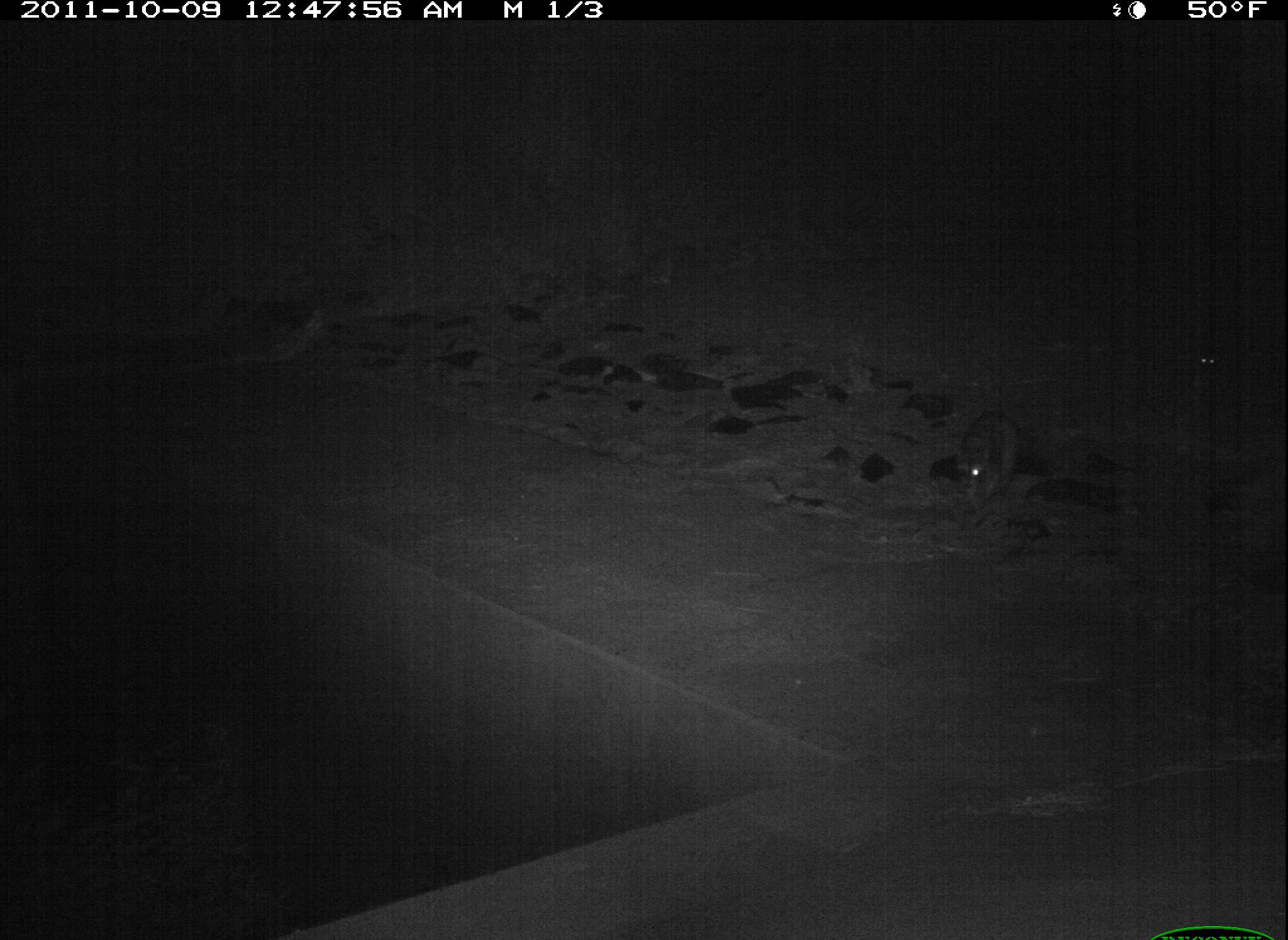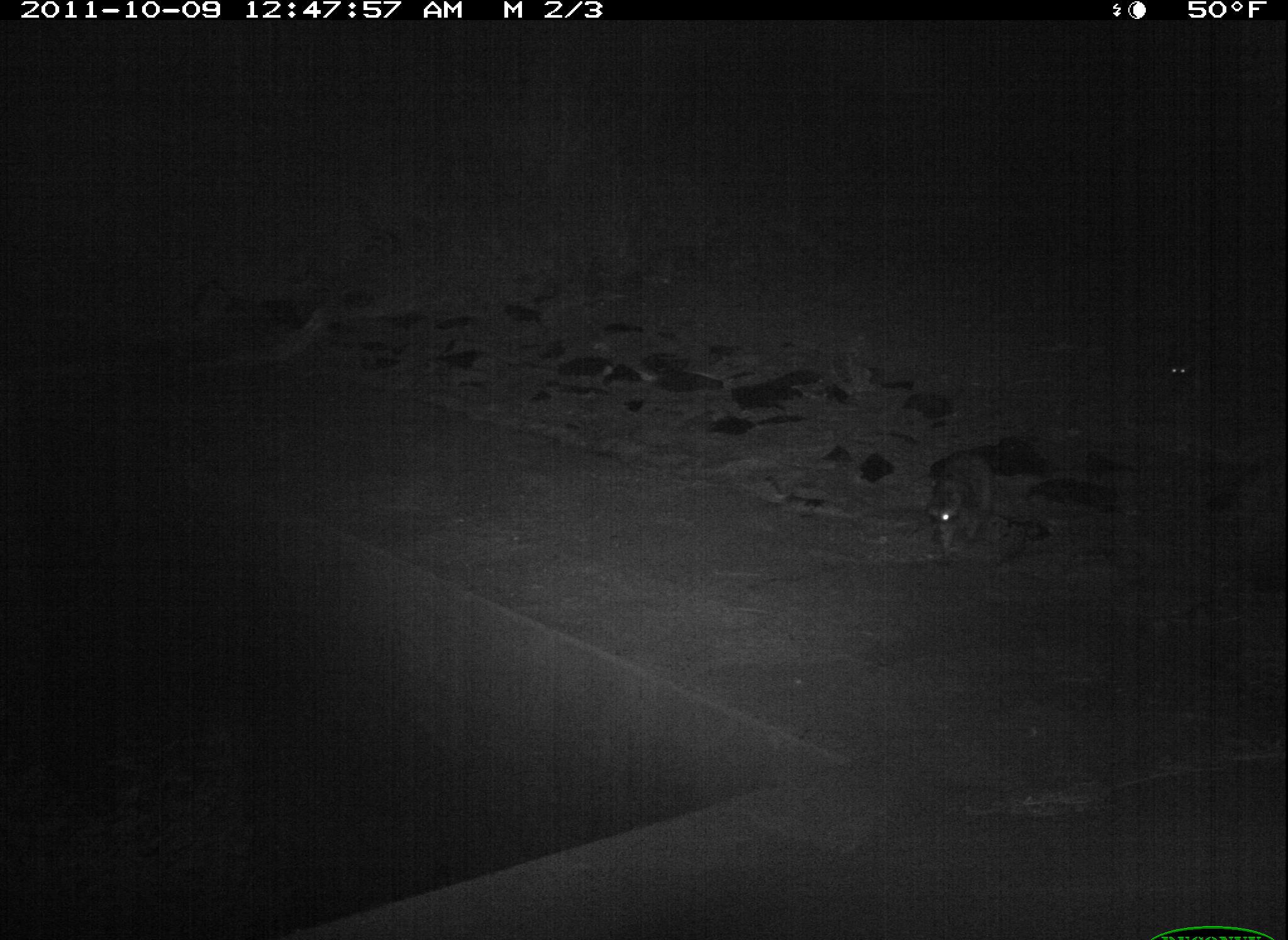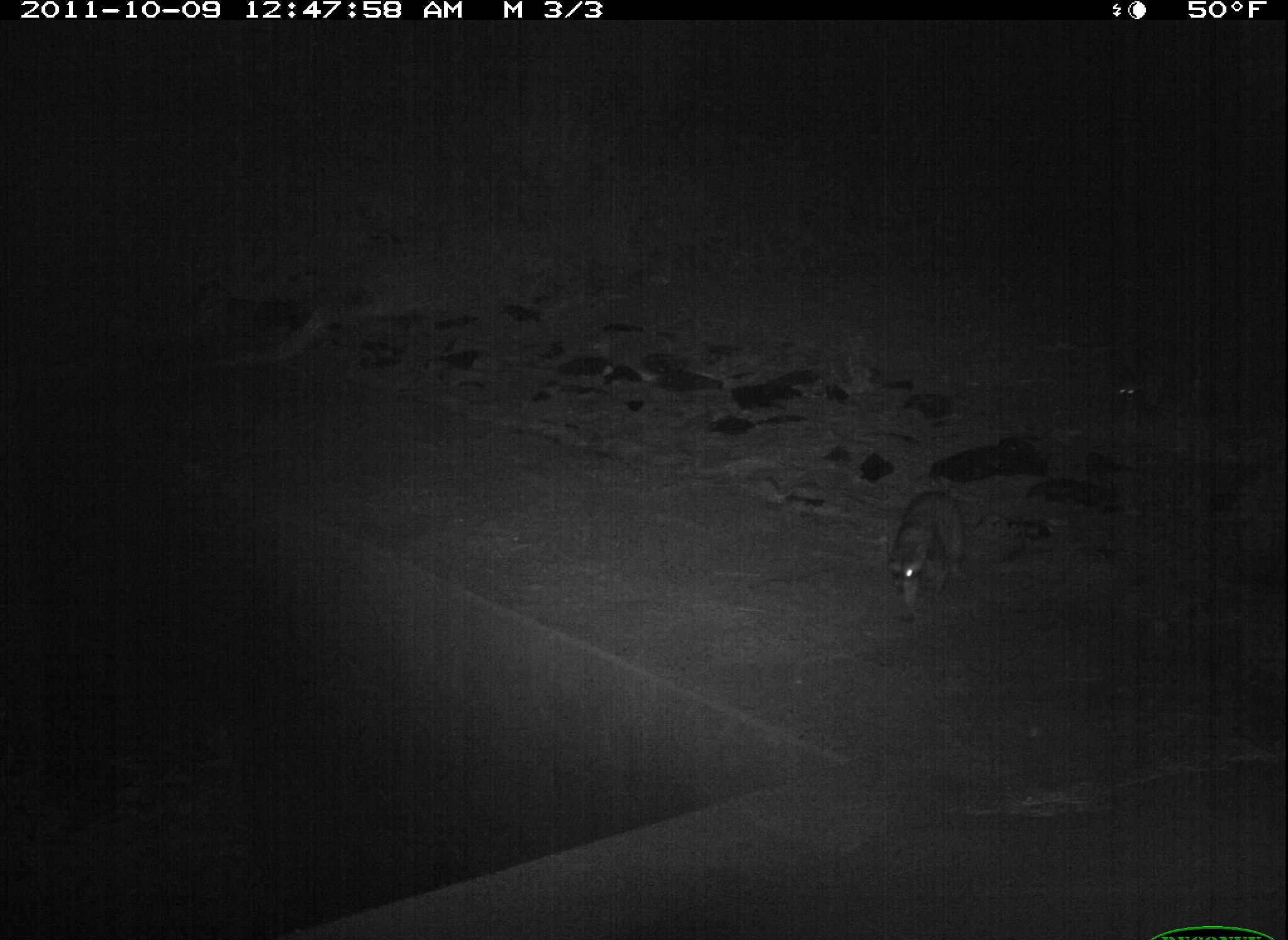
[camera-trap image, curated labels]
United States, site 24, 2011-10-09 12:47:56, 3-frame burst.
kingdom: Animalia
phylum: Chordata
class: Mammalia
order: Carnivora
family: Procyonidae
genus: Procyon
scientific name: Procyon lotor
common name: raccoon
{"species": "raccoon (Procyon lotor)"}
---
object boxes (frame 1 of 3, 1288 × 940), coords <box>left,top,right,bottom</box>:
raccoon: <box>954,410,1021,516</box>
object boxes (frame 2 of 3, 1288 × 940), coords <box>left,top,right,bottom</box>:
raccoon: <box>923,453,999,562</box>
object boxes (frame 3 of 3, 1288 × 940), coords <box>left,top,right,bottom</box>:
raccoon: <box>882,490,970,628</box>; <box>1111,381,1143,402</box>